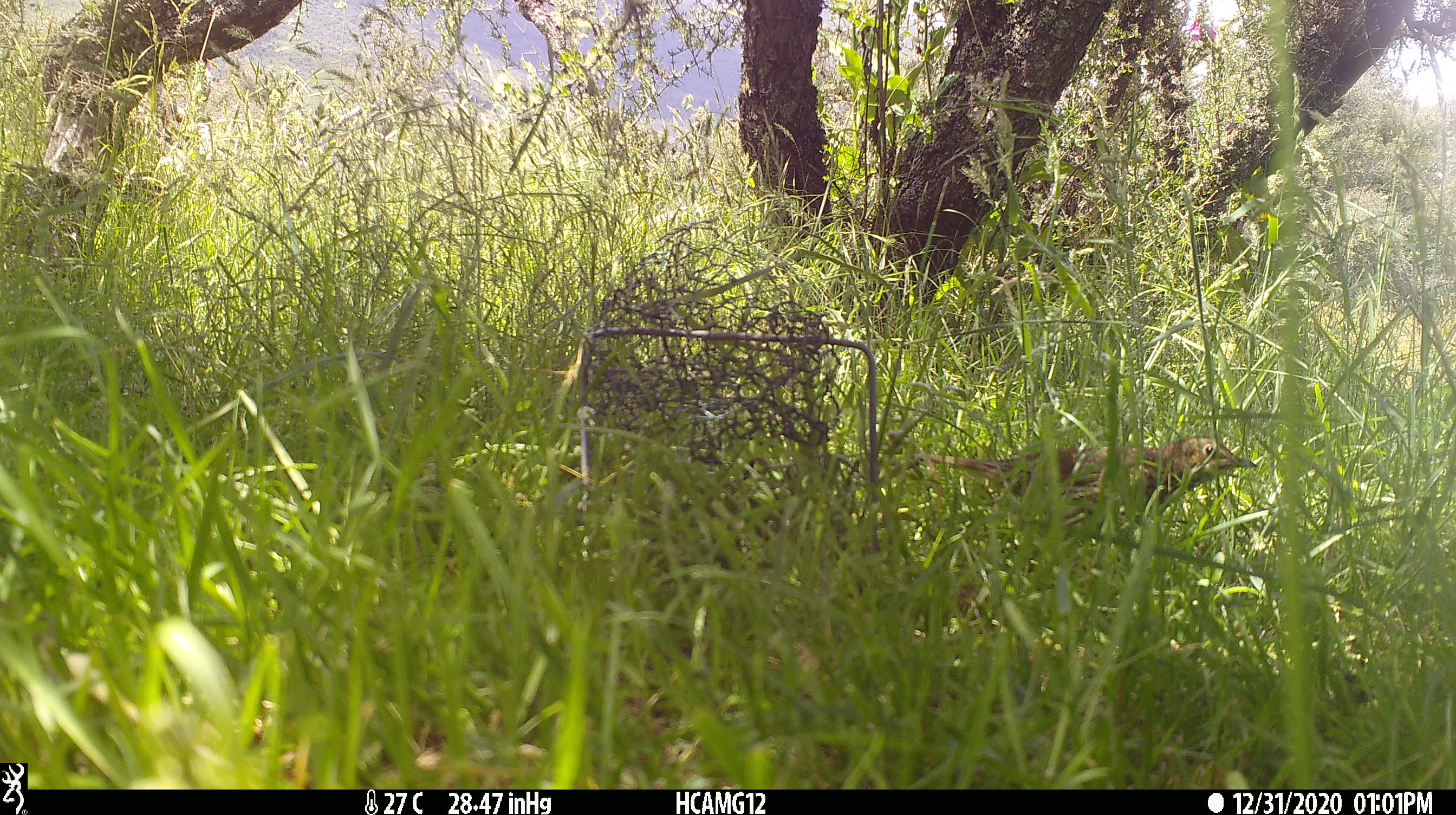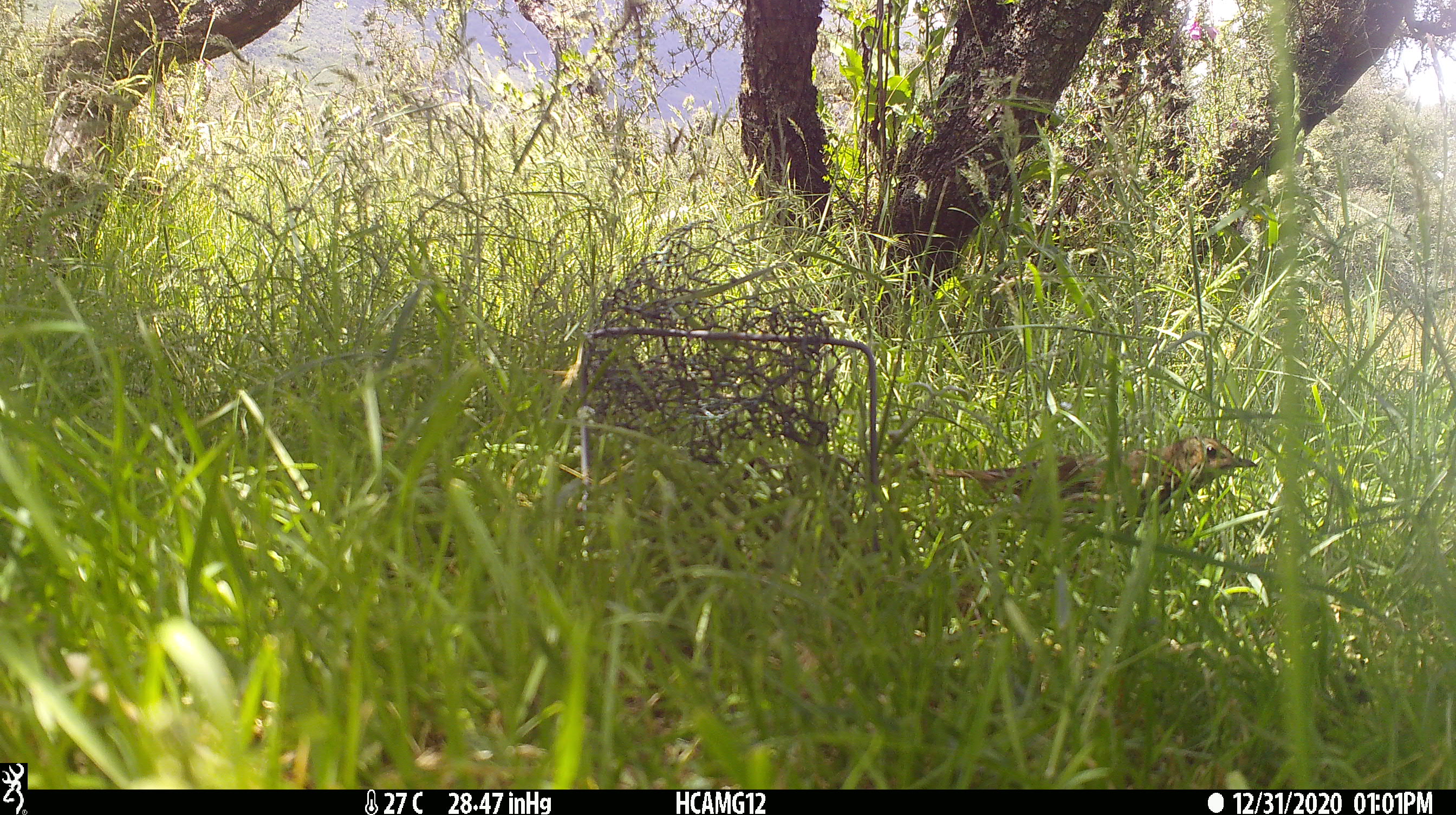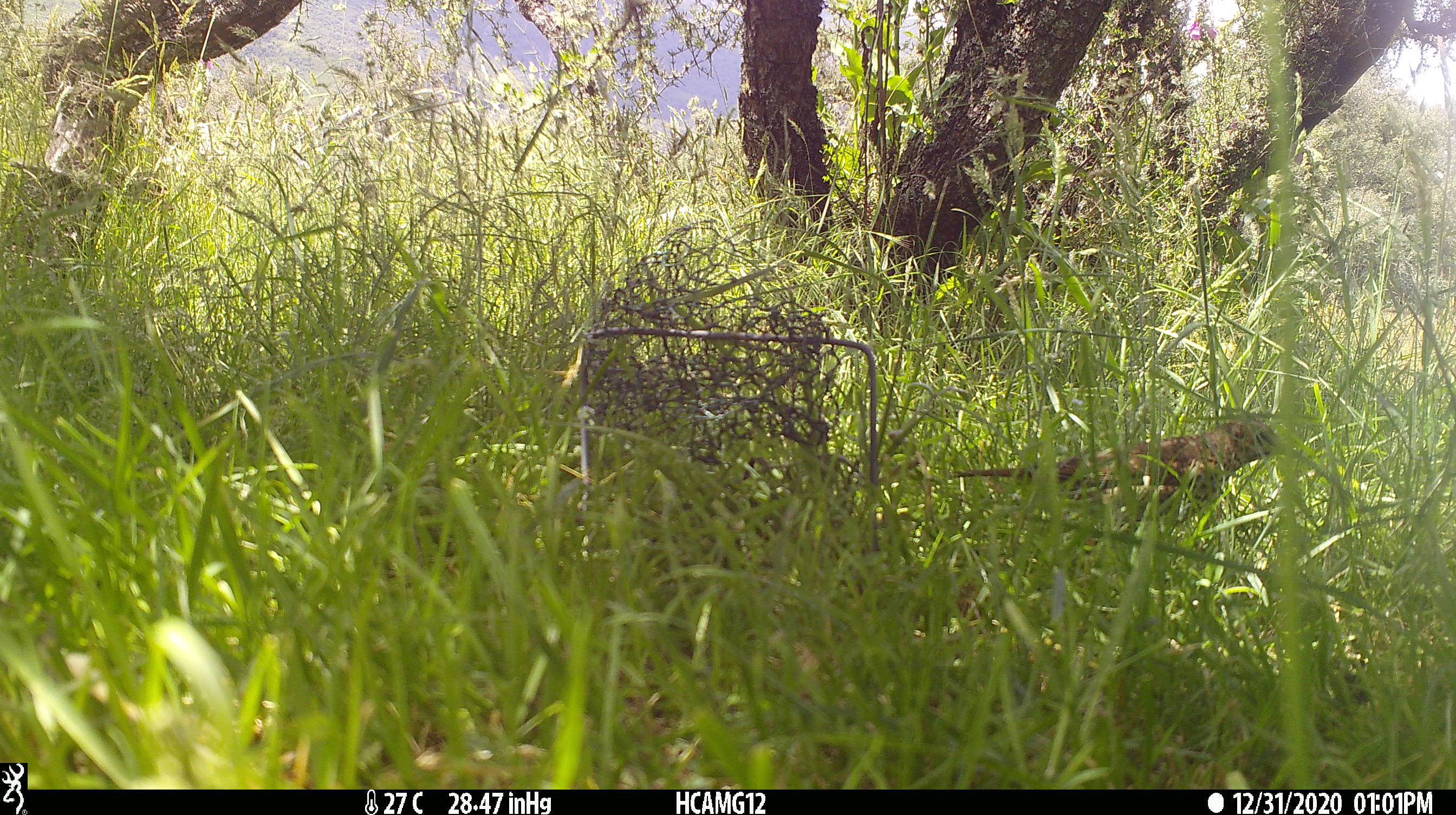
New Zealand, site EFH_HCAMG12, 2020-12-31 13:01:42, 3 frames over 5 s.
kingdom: Animalia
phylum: Chordata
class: Aves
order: Passeriformes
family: Turdidae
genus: Turdus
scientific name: Turdus philomelos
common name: song thrush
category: thrush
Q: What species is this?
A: Thrush (song thrush) (Turdus philomelos).